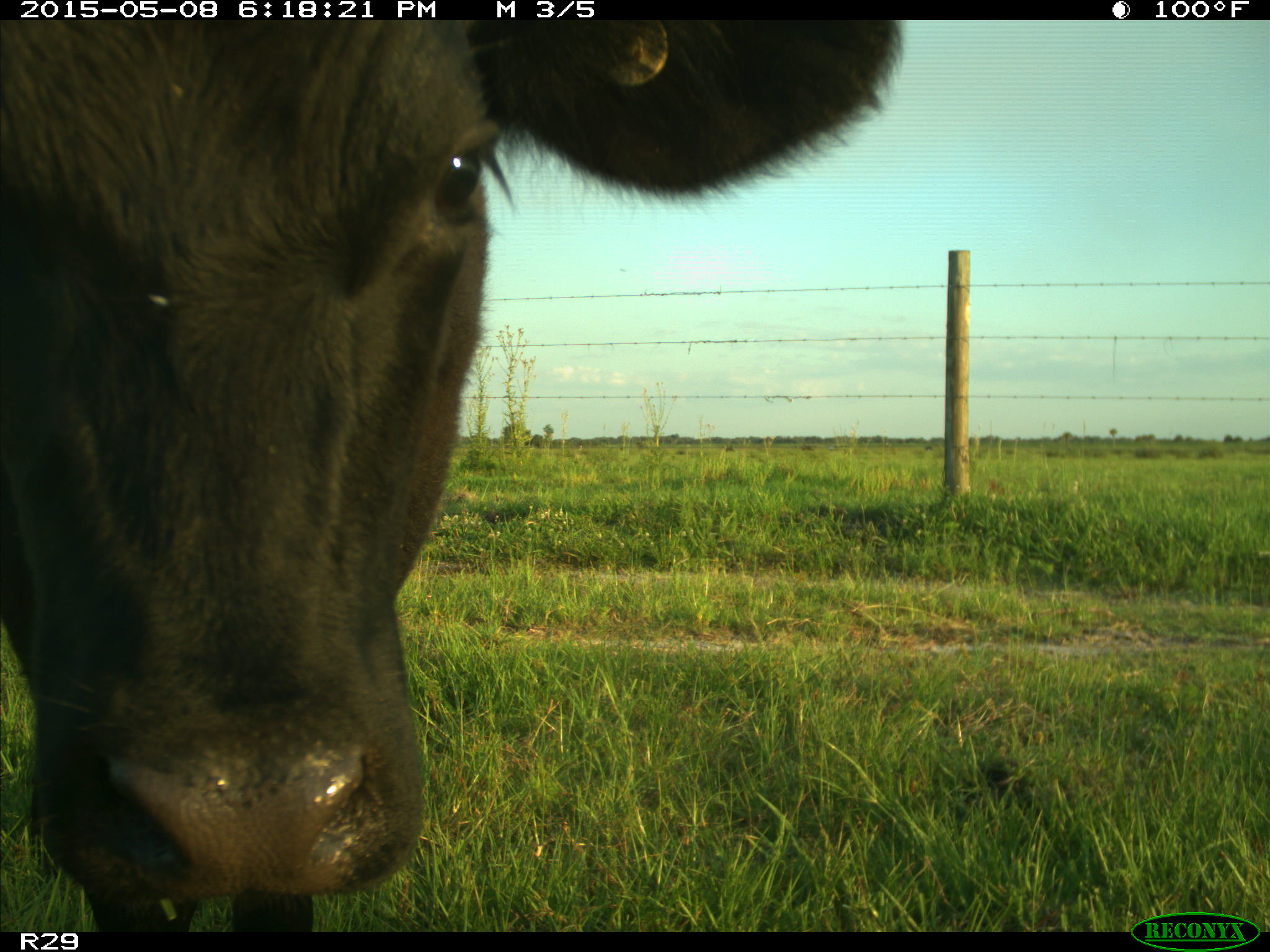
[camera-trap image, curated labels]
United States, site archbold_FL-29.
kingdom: Animalia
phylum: Chordata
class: Mammalia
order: Artiodactyla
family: Bovidae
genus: Bos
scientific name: Bos taurus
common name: domestic cow